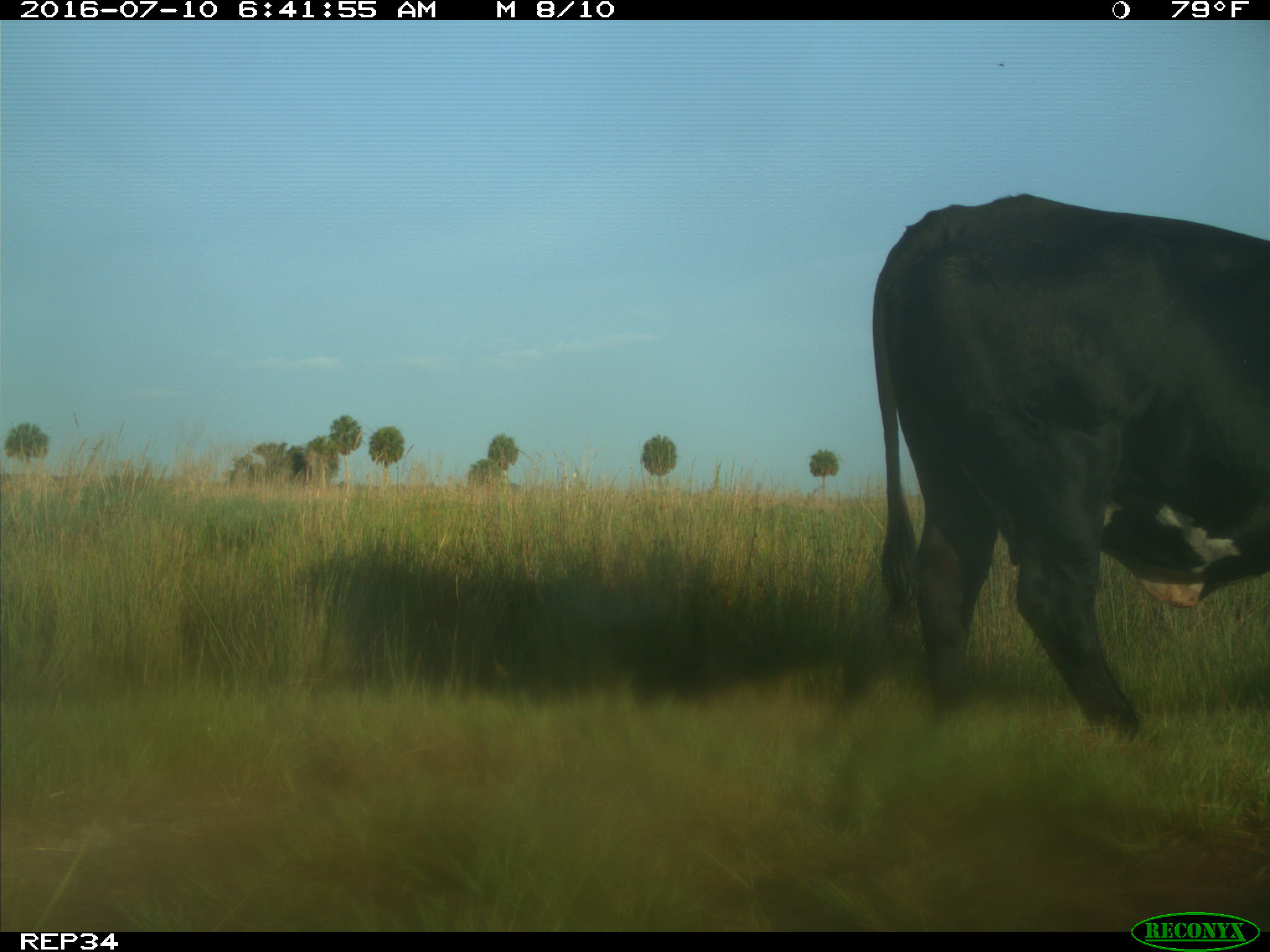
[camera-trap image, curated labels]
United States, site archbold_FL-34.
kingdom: Animalia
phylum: Chordata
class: Mammalia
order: Artiodactyla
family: Bovidae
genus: Bos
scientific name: Bos taurus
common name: domestic cow